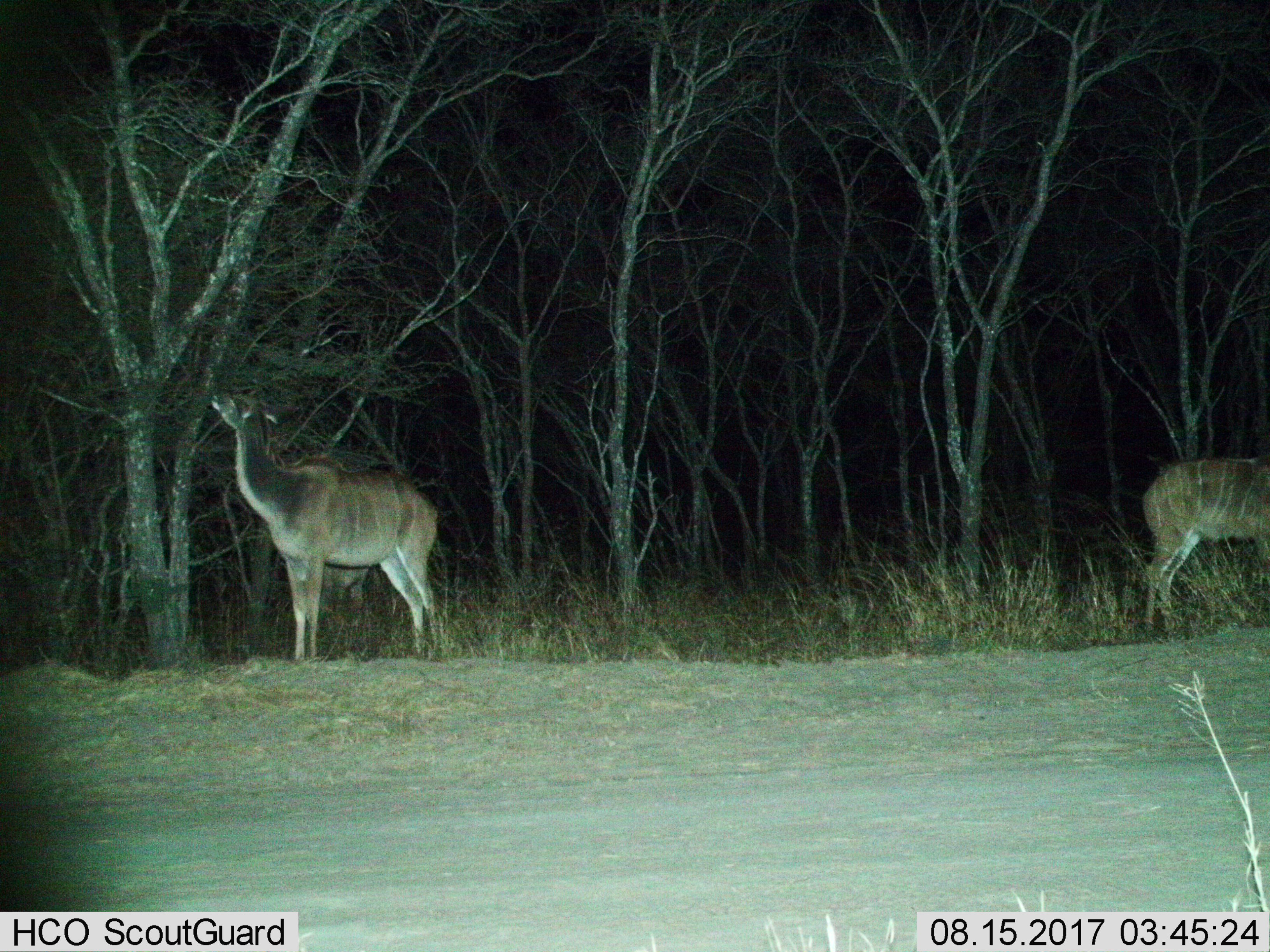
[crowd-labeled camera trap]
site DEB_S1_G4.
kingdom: Animalia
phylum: Chordata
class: Mammalia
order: Artiodactyla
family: Bovidae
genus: Tragelaphus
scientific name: Tragelaphus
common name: kudu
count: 2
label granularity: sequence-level